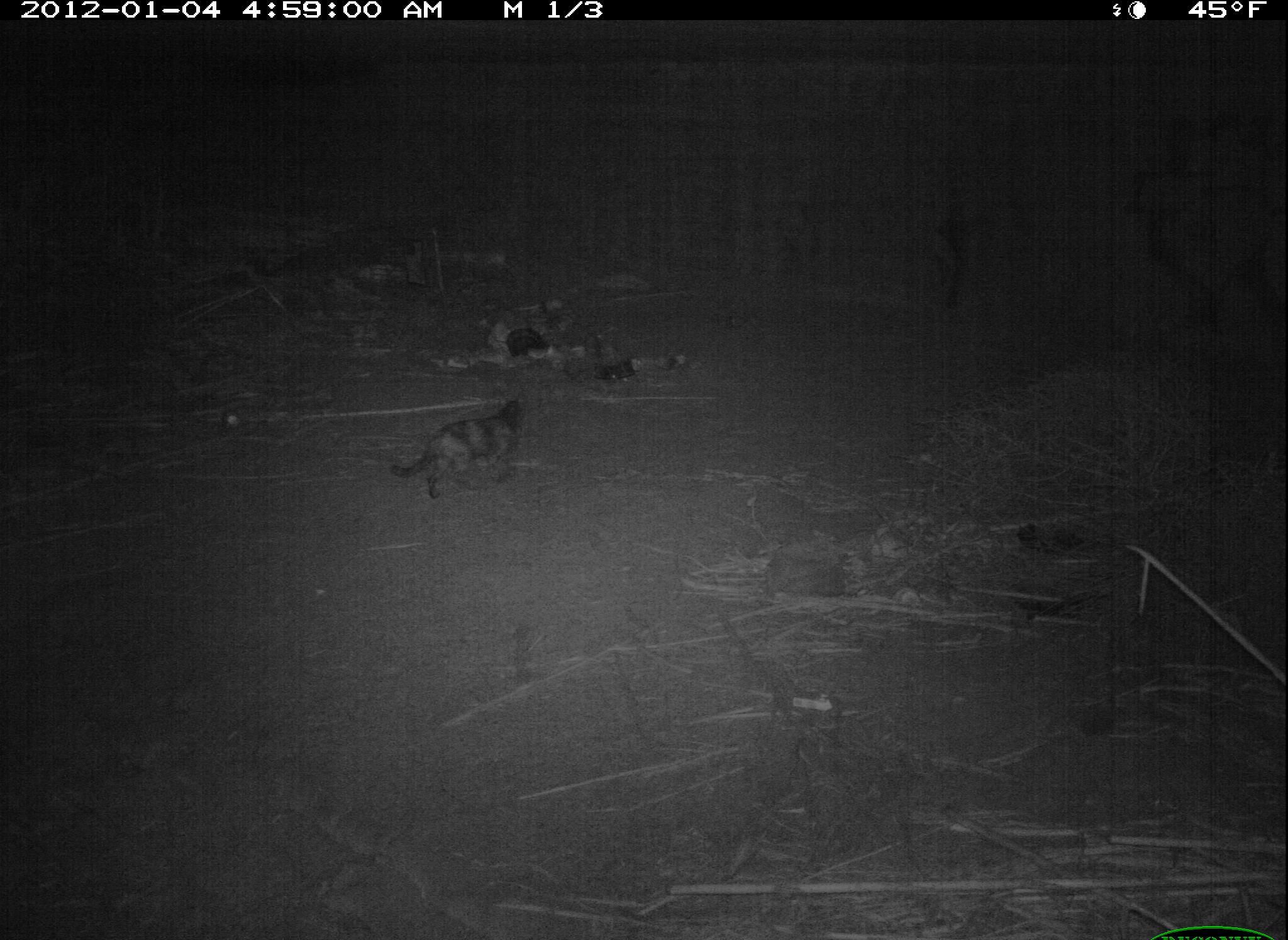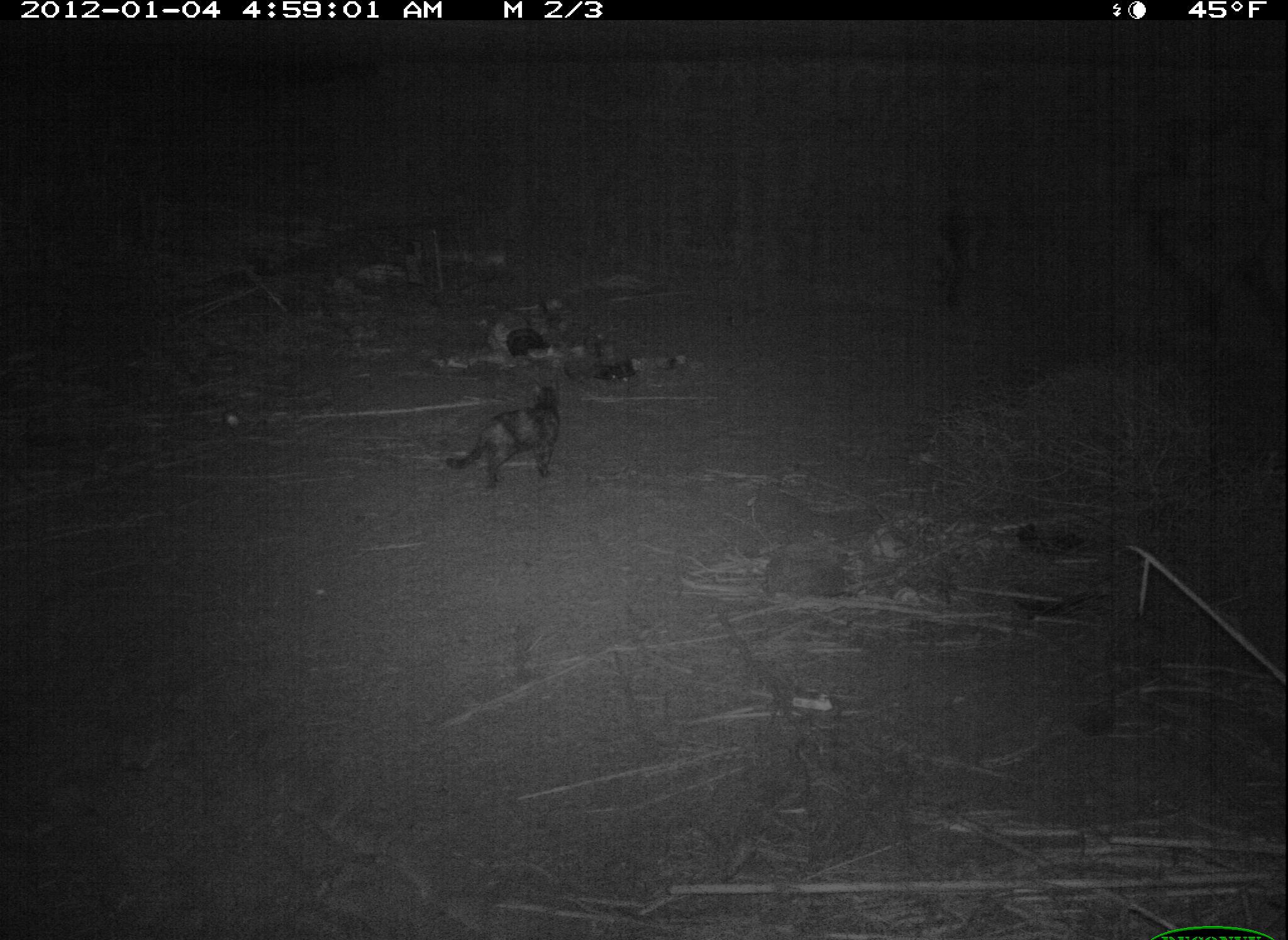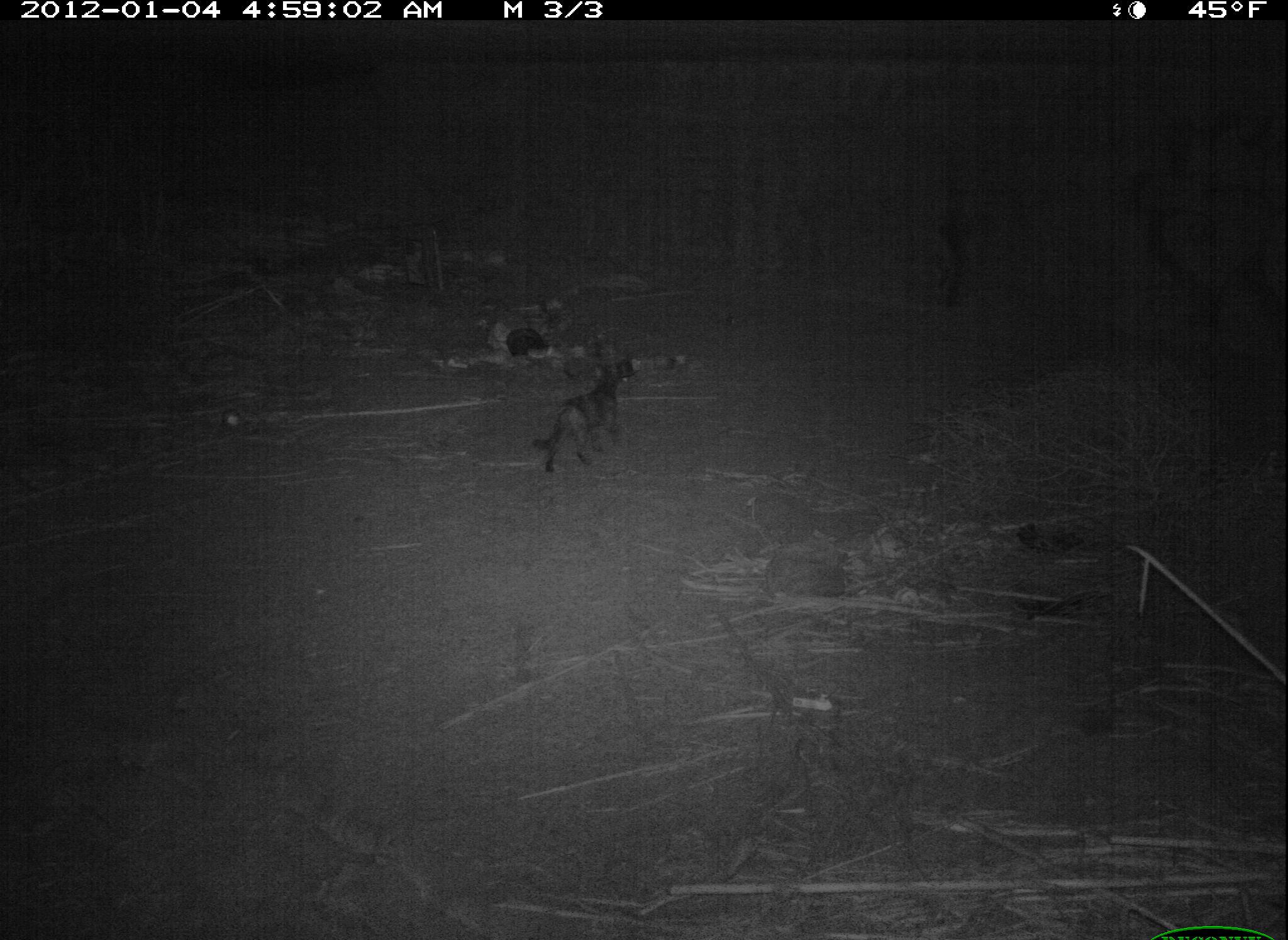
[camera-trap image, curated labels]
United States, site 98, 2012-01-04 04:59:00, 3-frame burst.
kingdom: Animalia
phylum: Chordata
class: Mammalia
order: Carnivora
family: Felidae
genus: Felis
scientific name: Felis catus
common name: cat